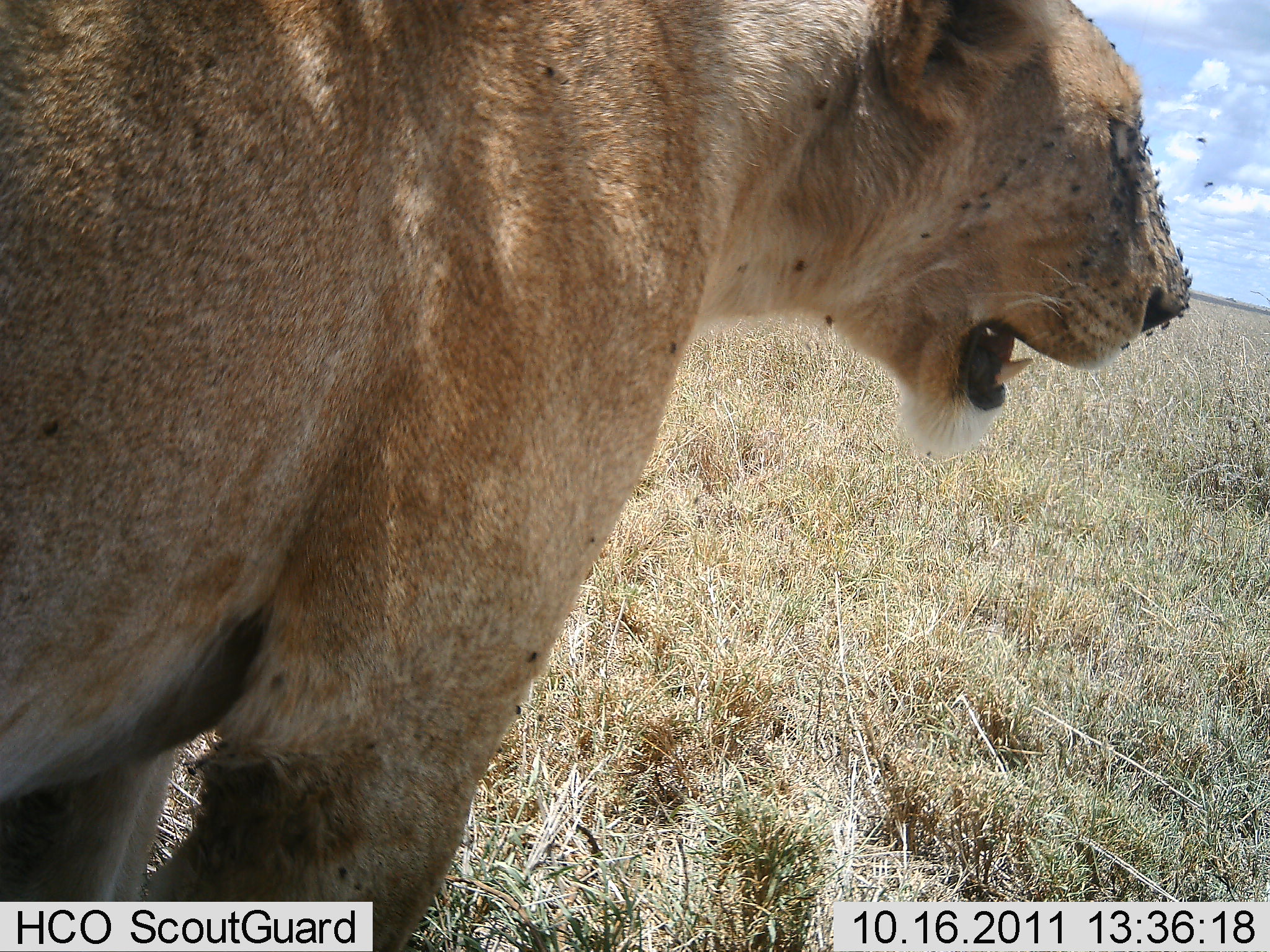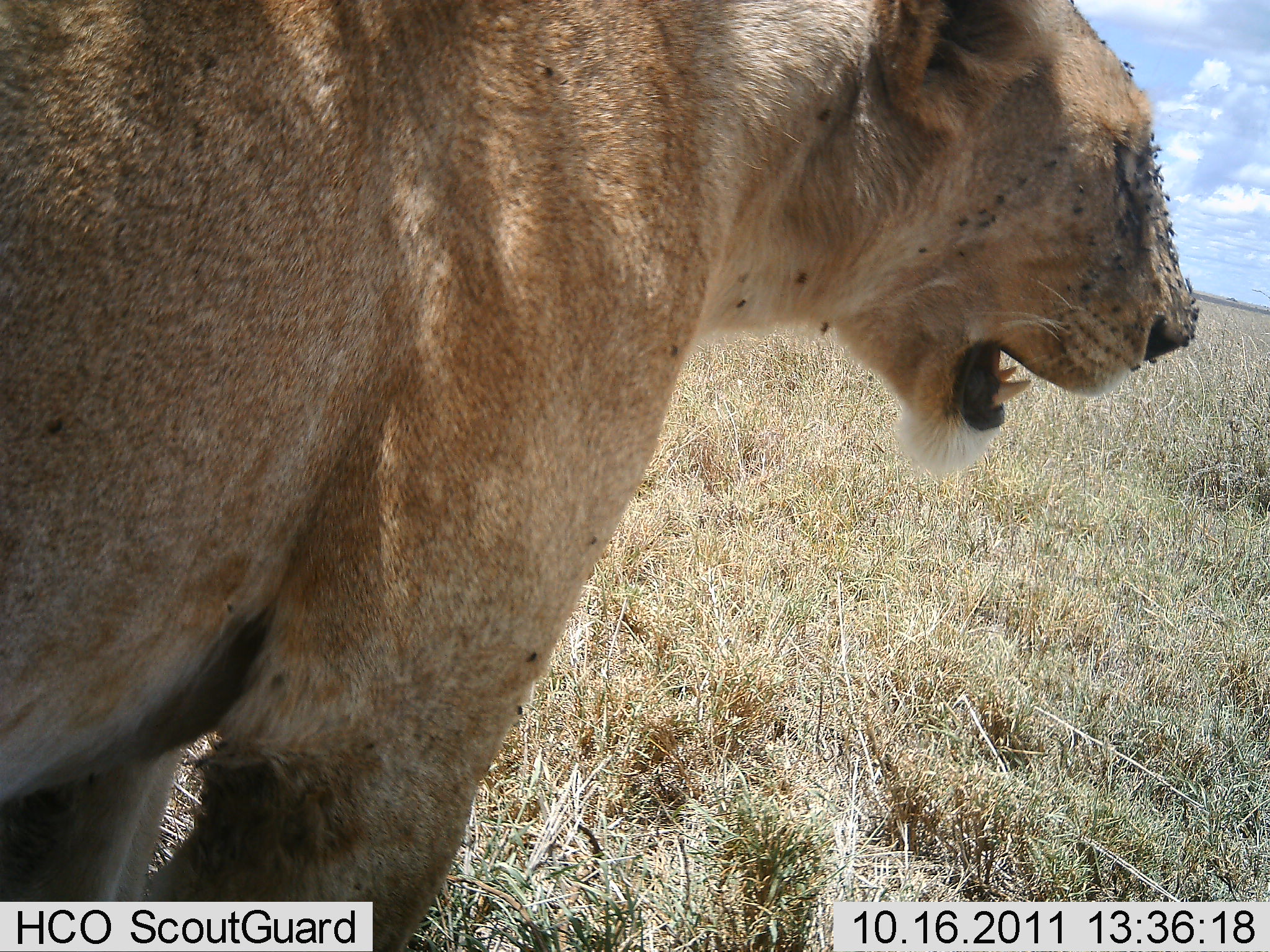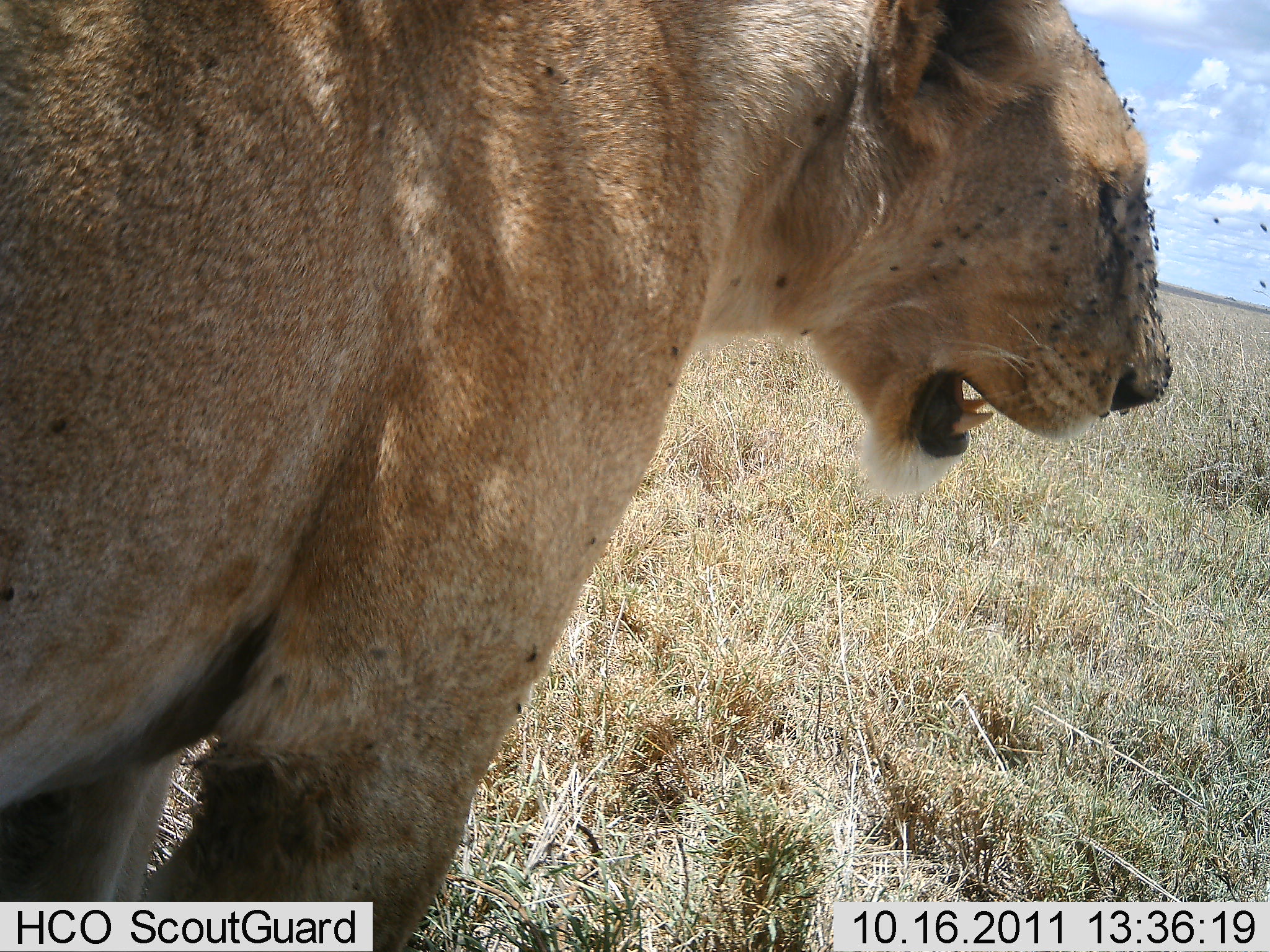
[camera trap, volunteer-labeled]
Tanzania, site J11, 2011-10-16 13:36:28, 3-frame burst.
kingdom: Animalia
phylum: Chordata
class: Mammalia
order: Carnivora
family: Felidae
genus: Panthera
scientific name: Panthera leo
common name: lion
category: lionfemale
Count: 1.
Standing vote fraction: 100%.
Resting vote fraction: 0%.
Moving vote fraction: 0%.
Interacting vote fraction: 0%.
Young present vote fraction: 0%.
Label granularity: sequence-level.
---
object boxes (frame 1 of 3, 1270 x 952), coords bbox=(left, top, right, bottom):
animal: bbox=(0, 2, 1192, 950)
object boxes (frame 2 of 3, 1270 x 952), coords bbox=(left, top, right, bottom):
animal: bbox=(1, 0, 1198, 951)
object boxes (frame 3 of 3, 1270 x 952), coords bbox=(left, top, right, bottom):
animal: bbox=(0, 0, 1176, 952)